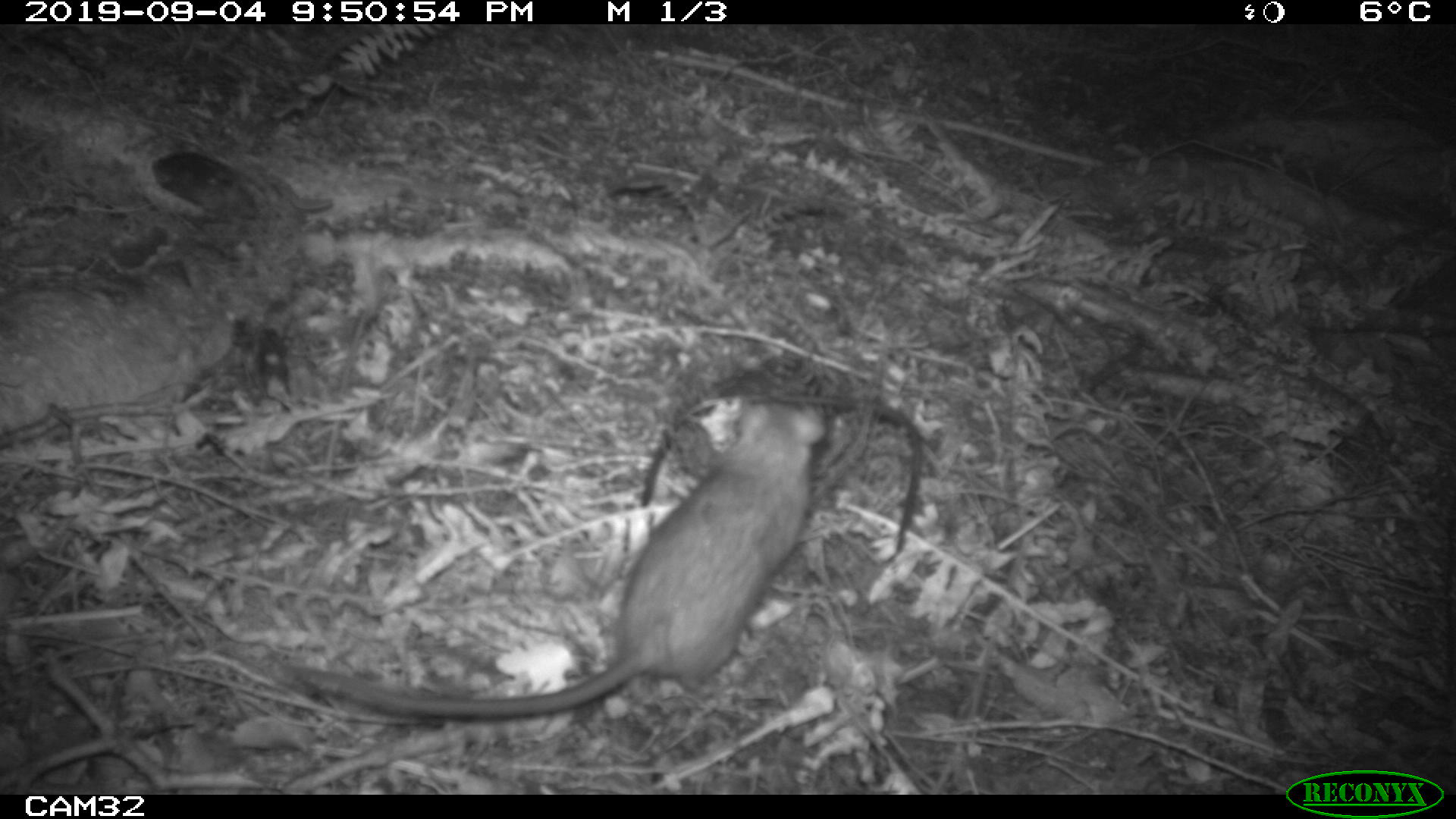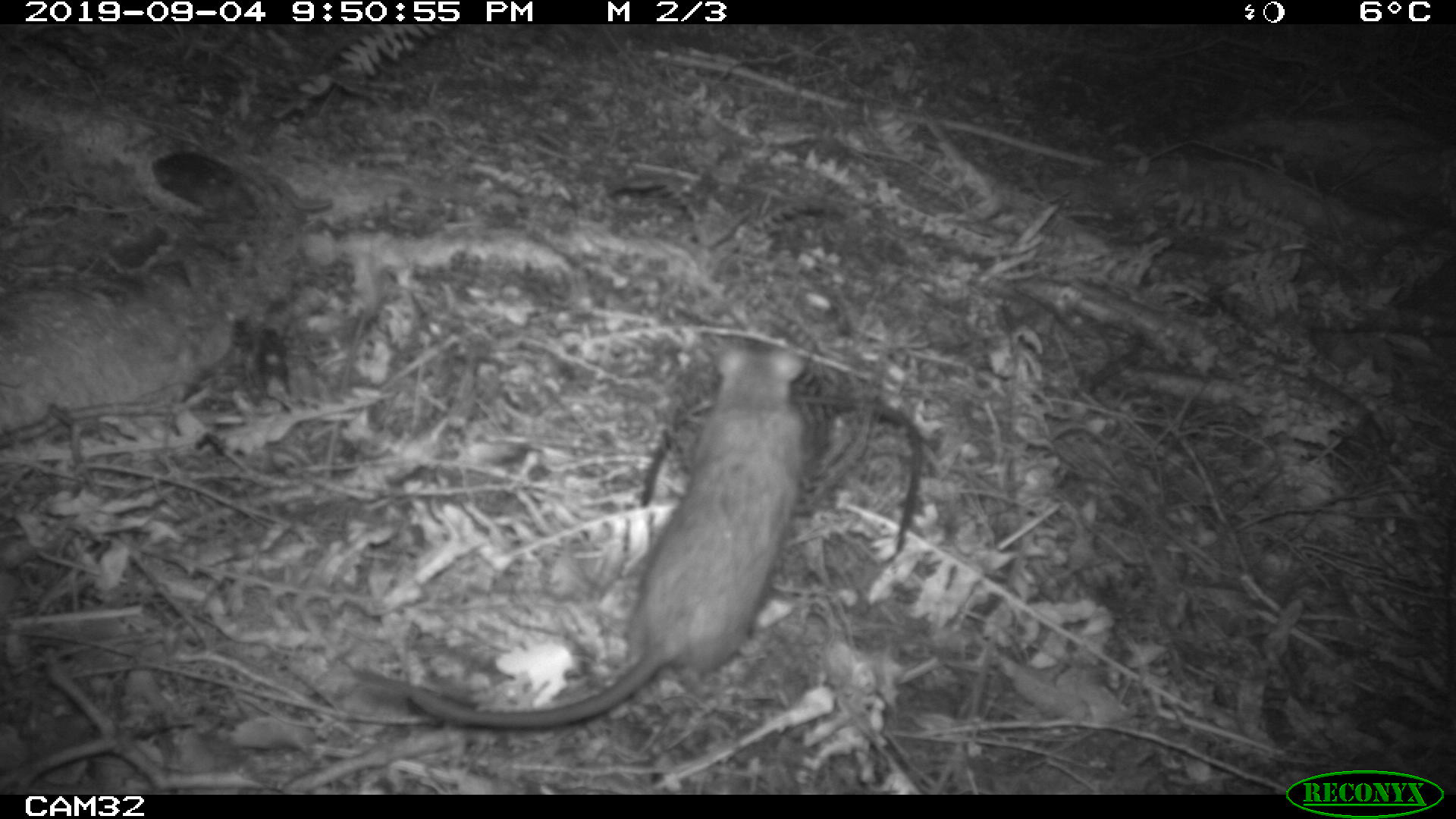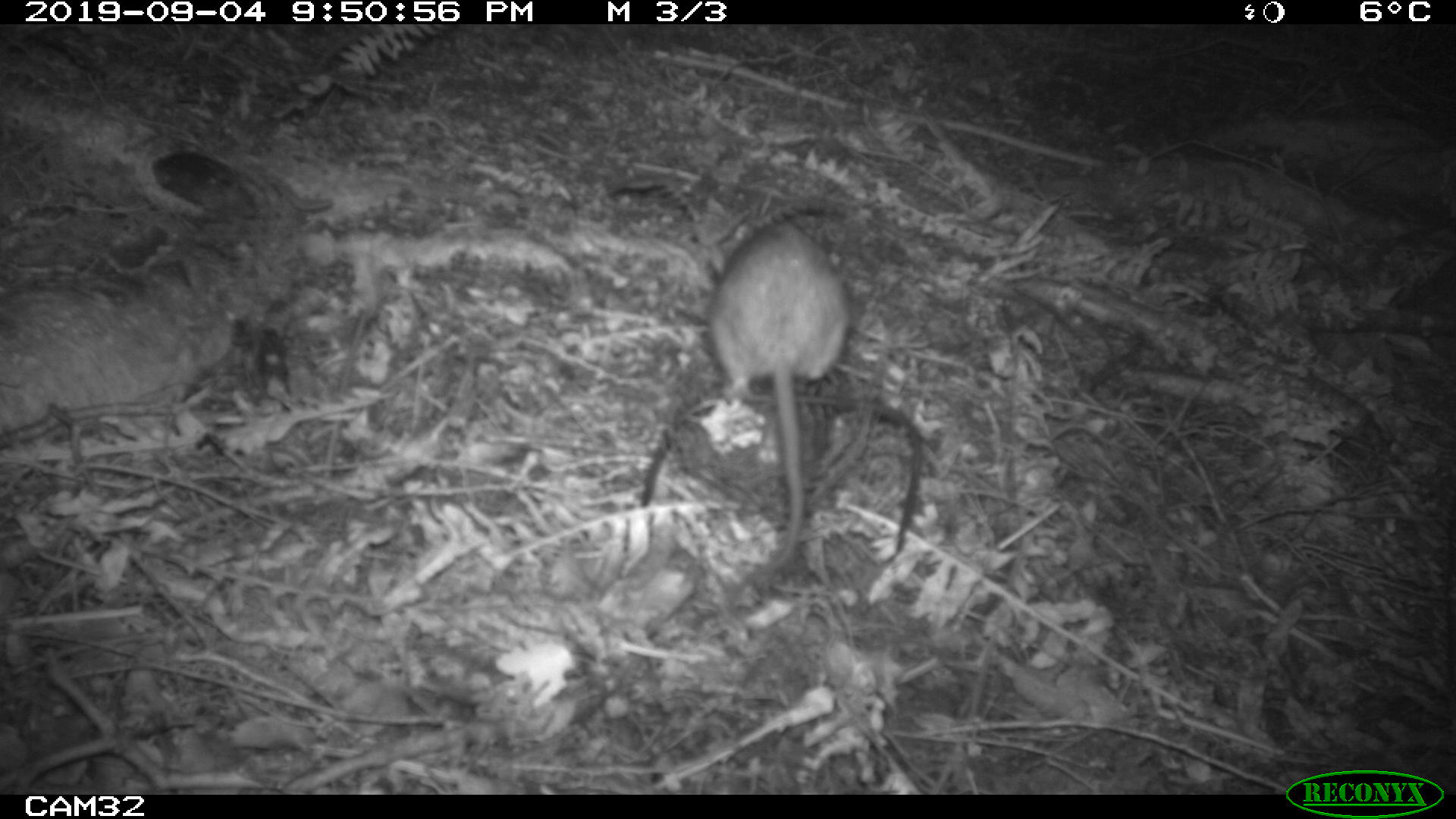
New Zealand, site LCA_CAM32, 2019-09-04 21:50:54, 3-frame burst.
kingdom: Animalia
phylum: Chordata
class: Mammalia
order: Rodentia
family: Muridae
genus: Rattus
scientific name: Rattus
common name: rat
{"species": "rat (Rattus)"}